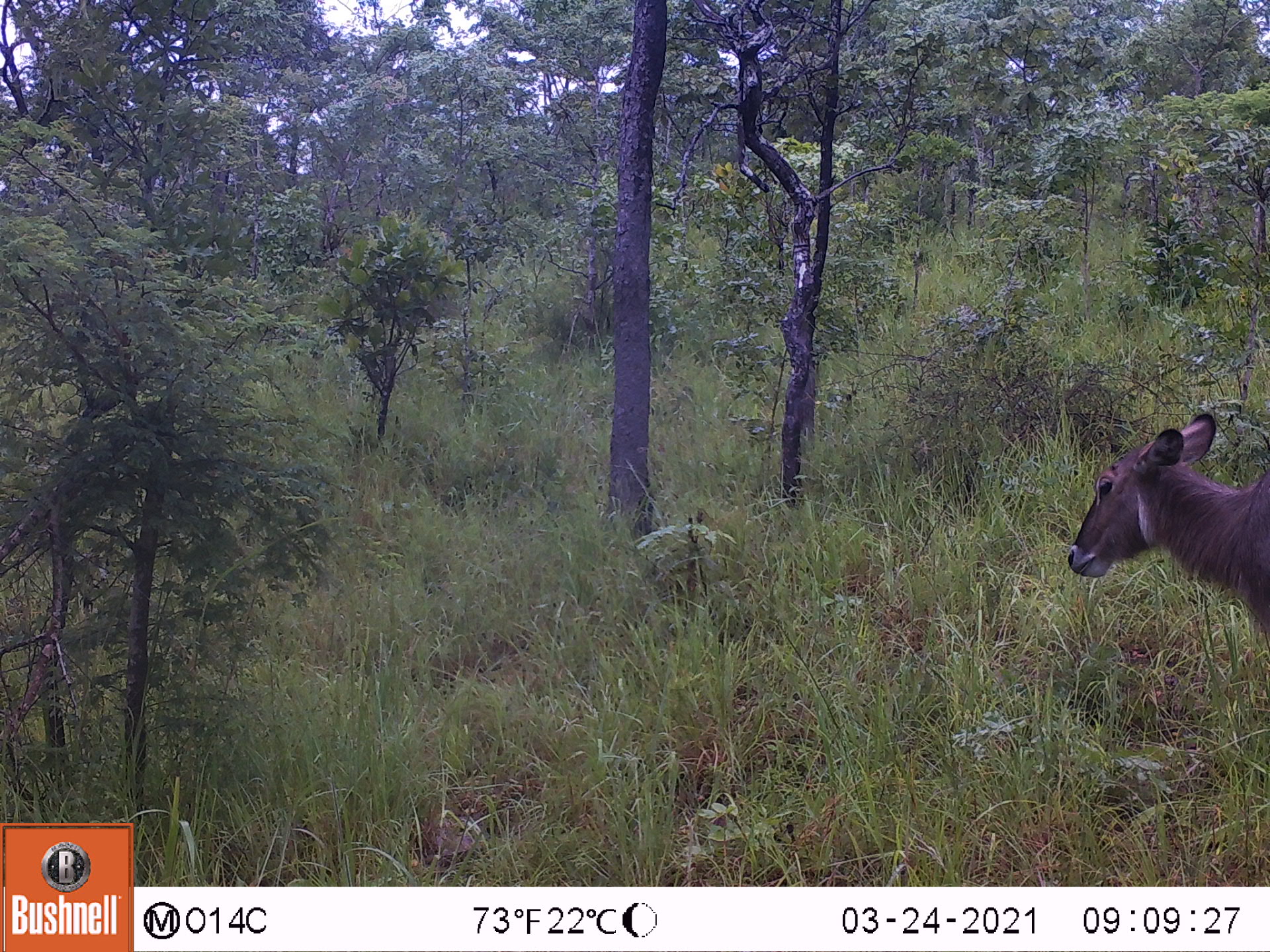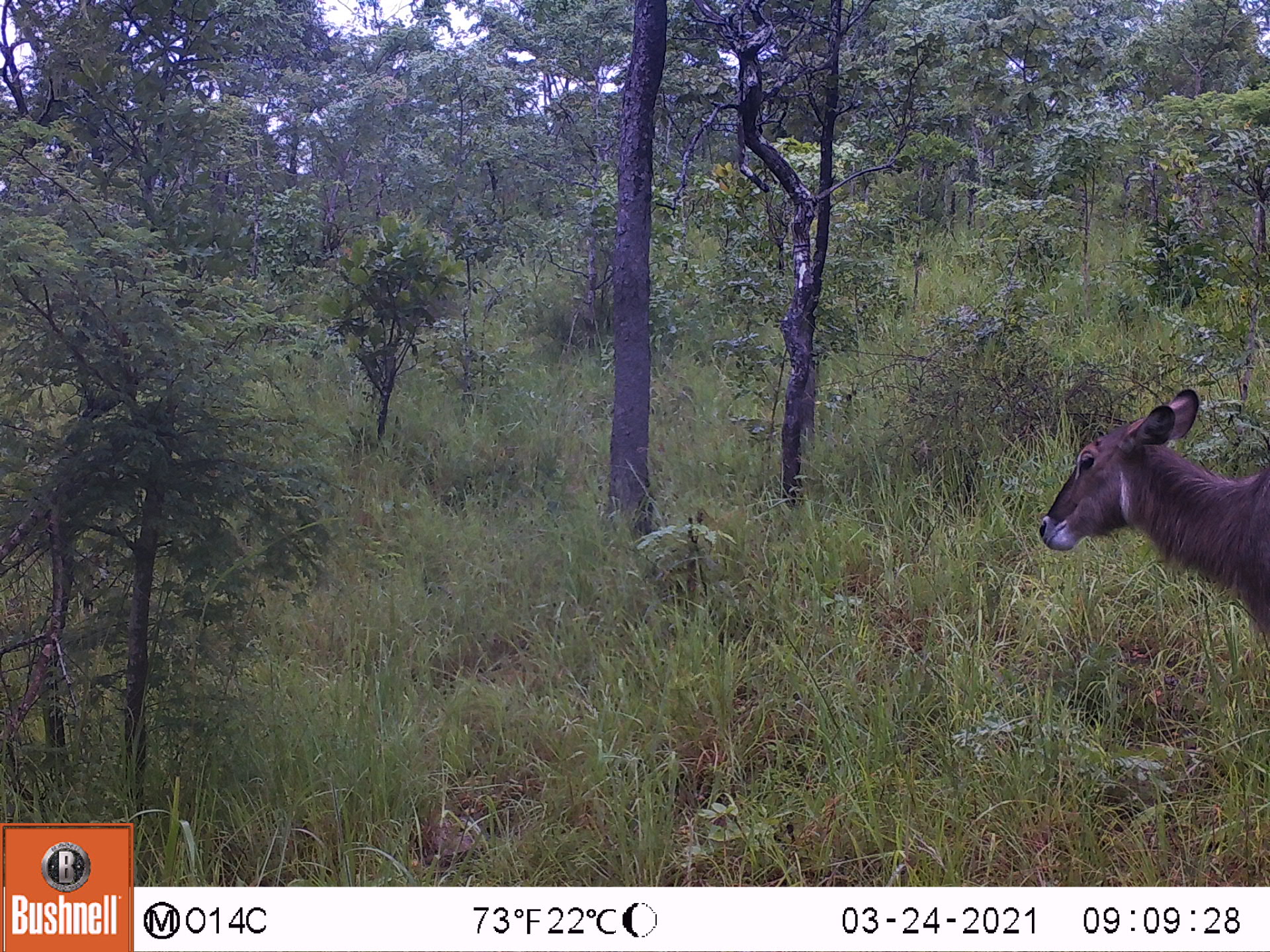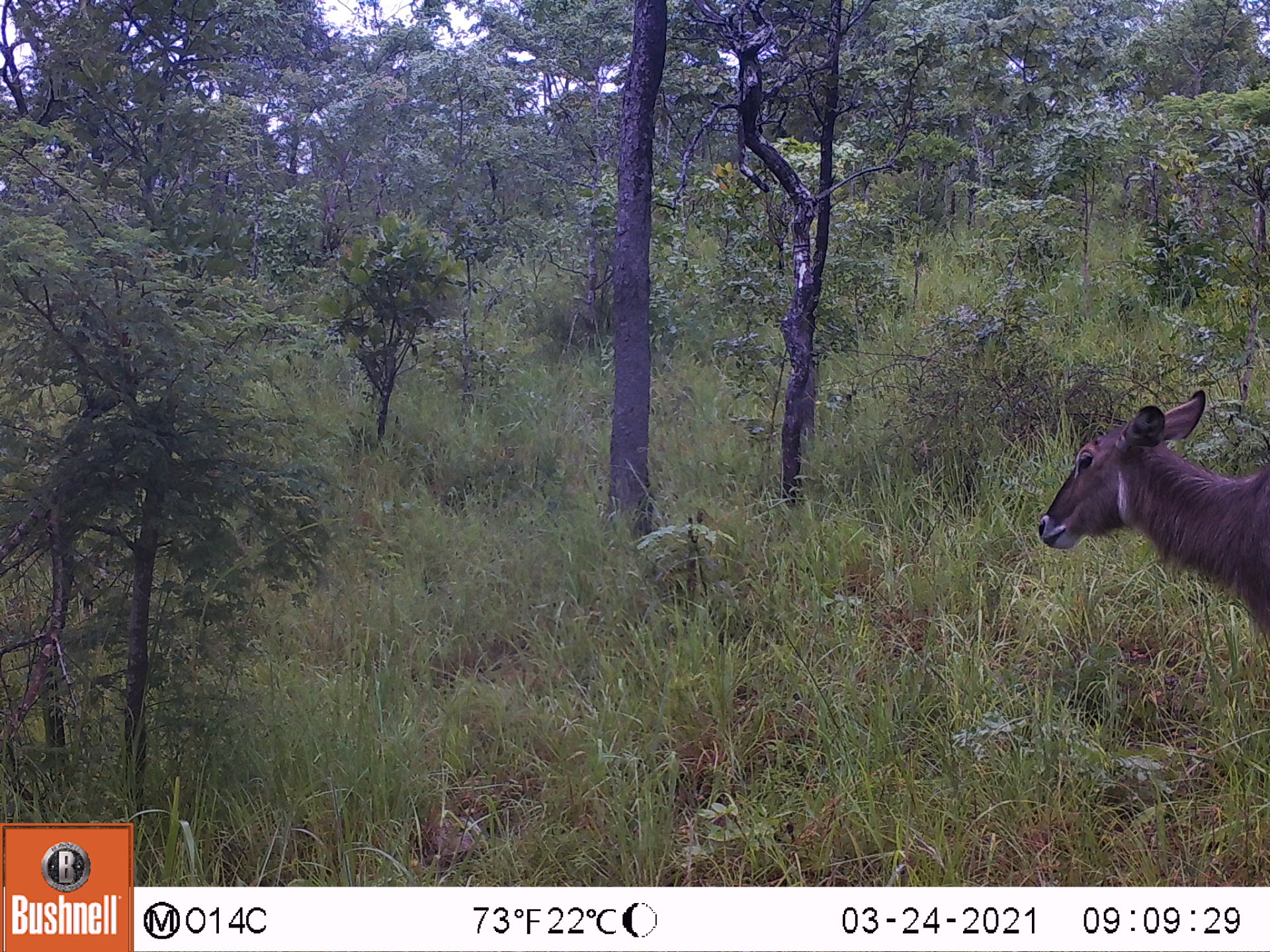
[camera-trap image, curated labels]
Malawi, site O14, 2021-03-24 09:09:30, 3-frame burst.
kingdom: Animalia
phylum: Chordata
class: Mammalia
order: Artiodactyla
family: Bovidae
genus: Kobus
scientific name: Kobus ellipsiprymnus ellipsiprymnus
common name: common waterbuck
Common waterbuck (Kobus ellipsiprymnus ellipsiprymnus), count 1.